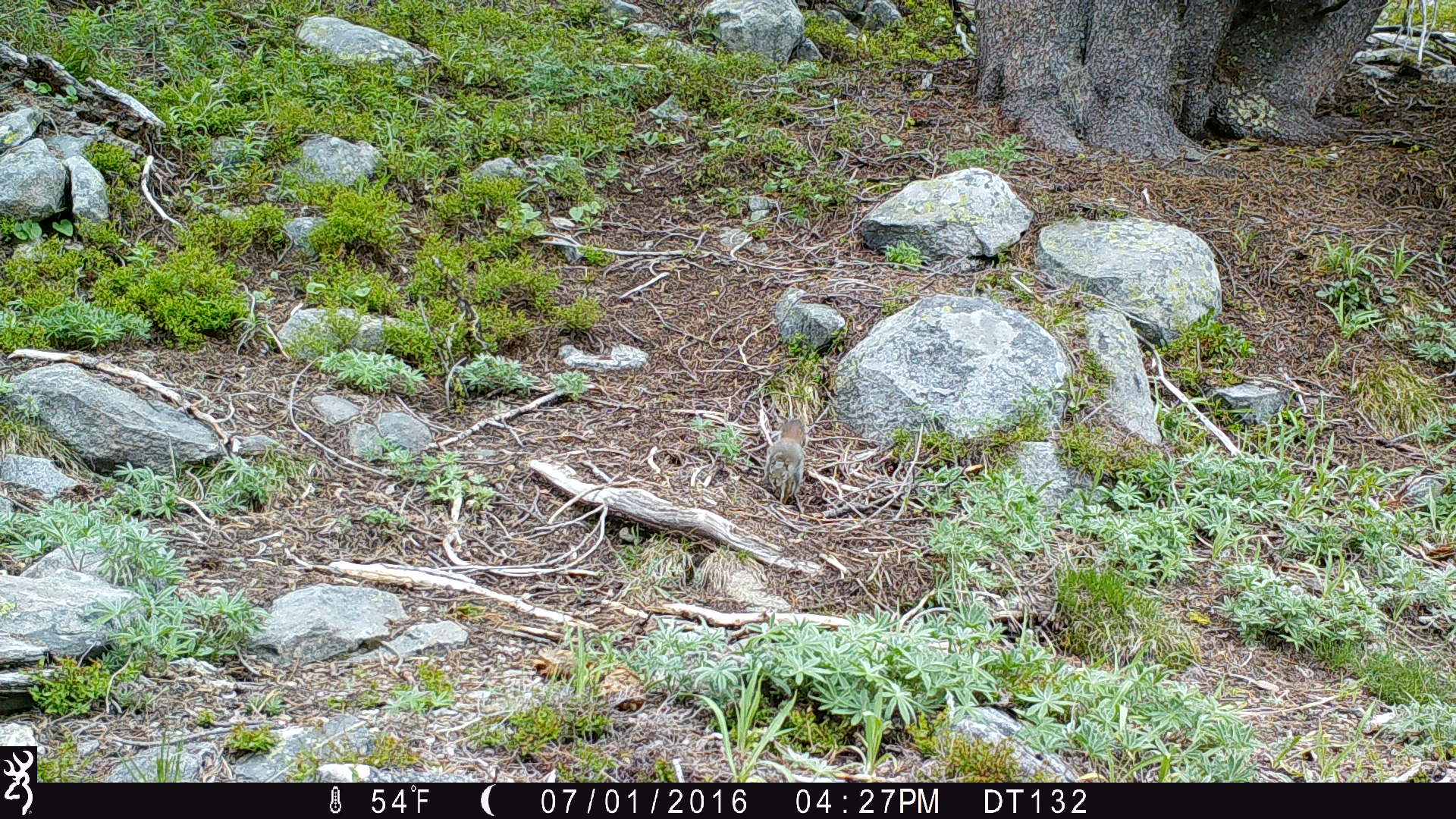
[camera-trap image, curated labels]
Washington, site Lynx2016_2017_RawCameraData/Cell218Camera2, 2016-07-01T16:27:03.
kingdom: Animalia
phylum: Chordata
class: Mammalia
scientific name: Mammalia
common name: small mammal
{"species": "small mammal (Mammalia)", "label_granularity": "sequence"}